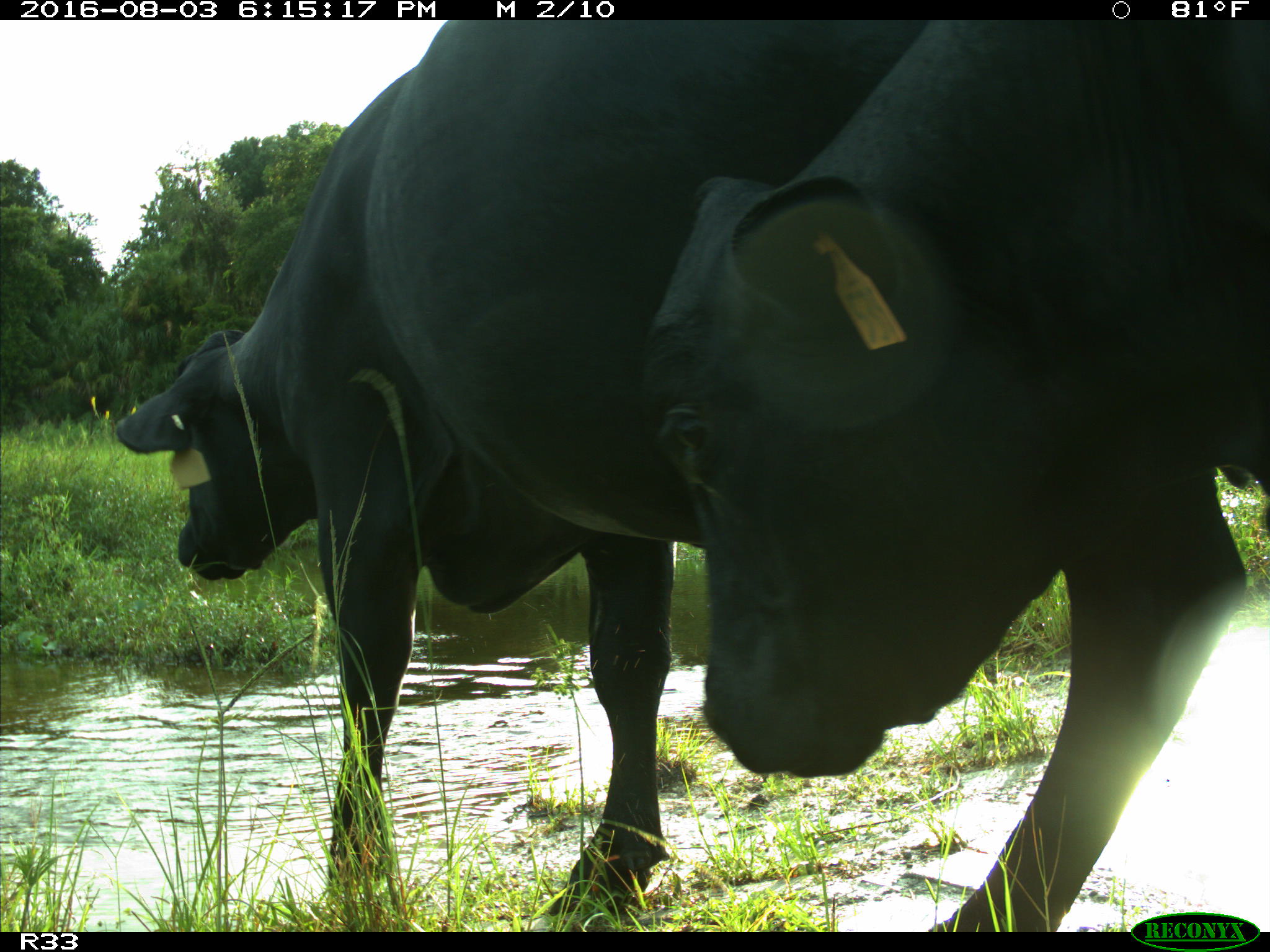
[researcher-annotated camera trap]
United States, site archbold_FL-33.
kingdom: Animalia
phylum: Chordata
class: Mammalia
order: Artiodactyla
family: Bovidae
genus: Bos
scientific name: Bos taurus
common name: domestic cow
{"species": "Bos taurus (domestic cow)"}